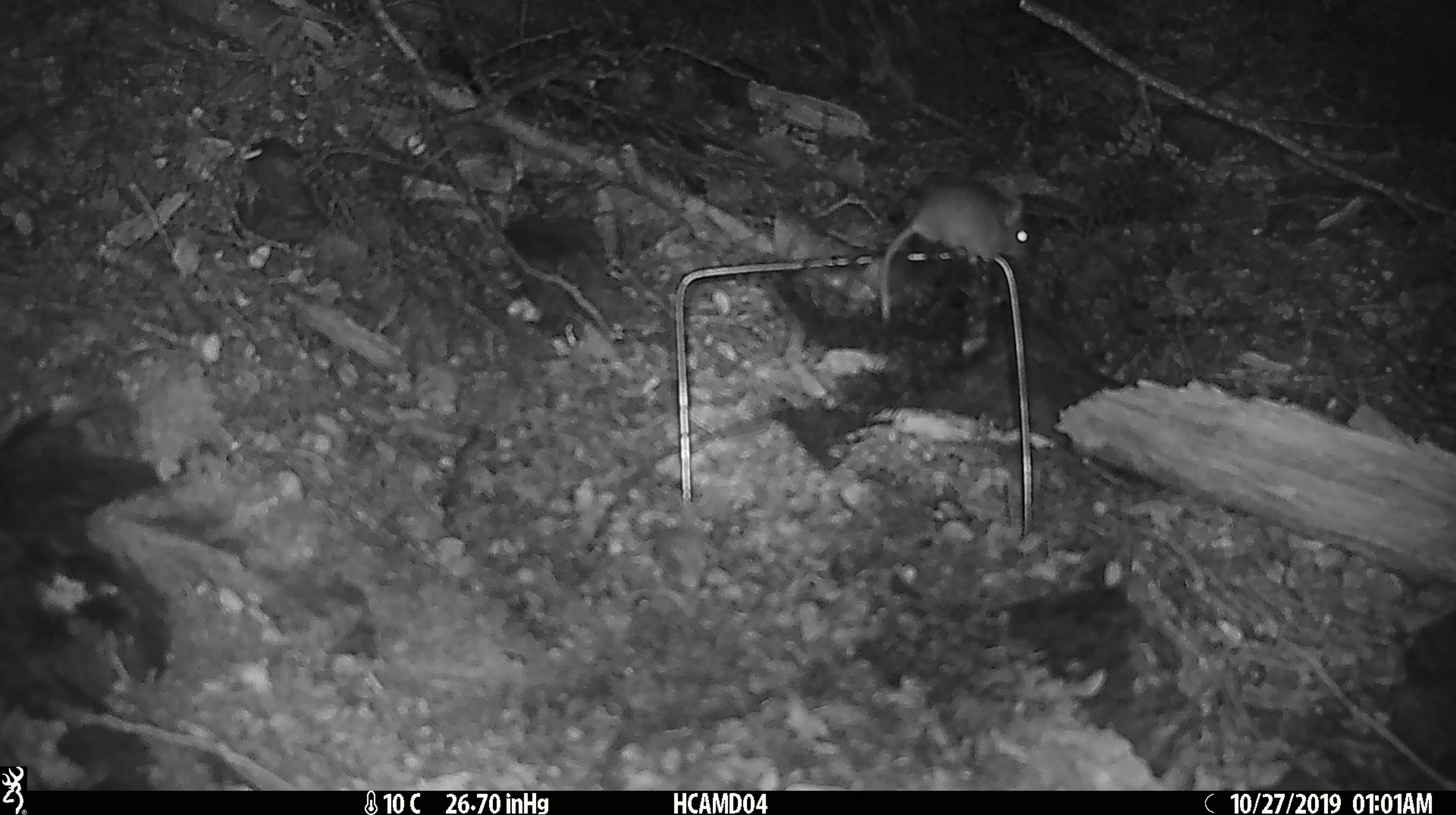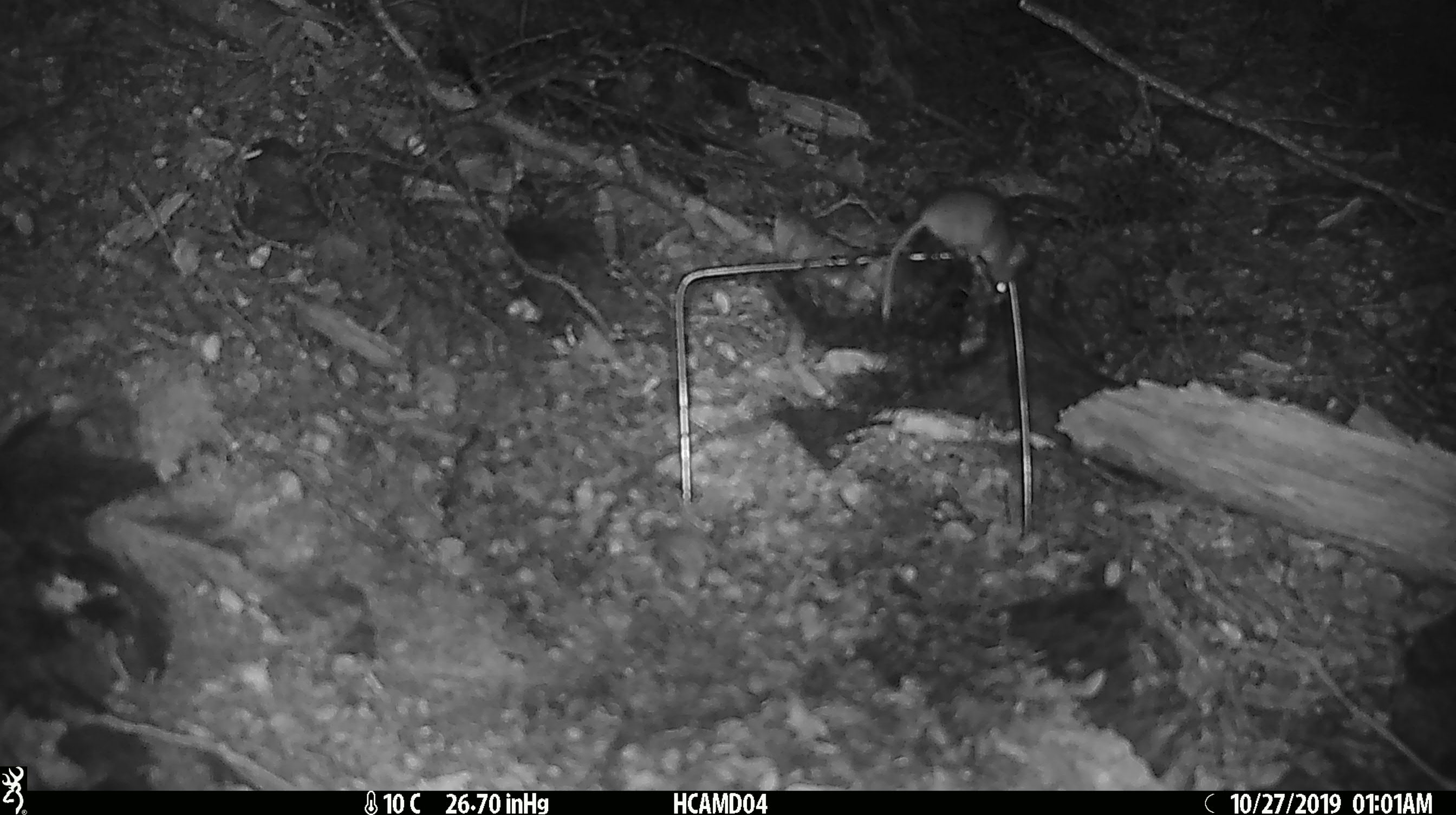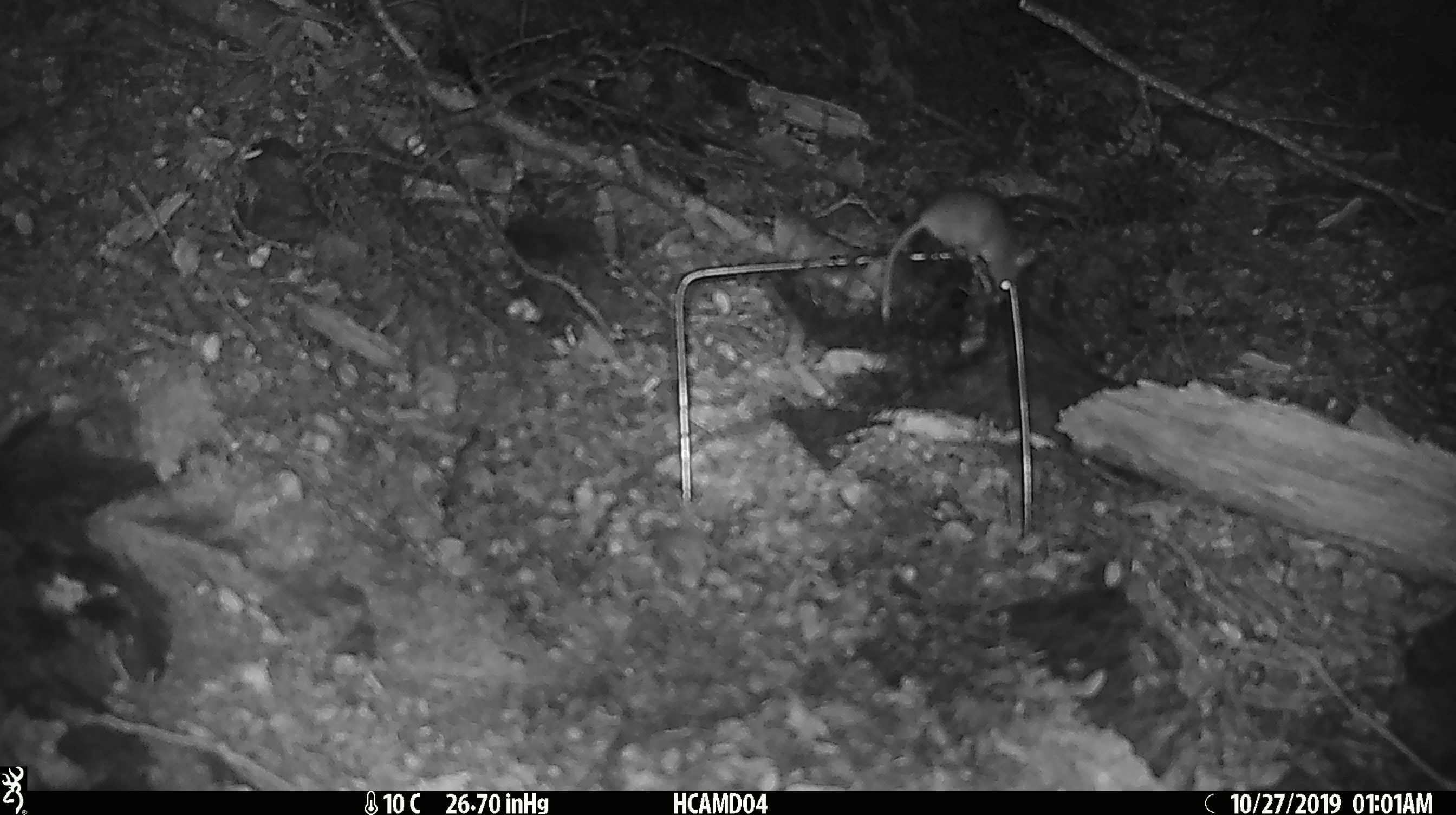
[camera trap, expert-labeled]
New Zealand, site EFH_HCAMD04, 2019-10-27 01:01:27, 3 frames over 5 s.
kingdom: Animalia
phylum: Chordata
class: Mammalia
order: Rodentia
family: Muridae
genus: Mus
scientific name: Mus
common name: mouse